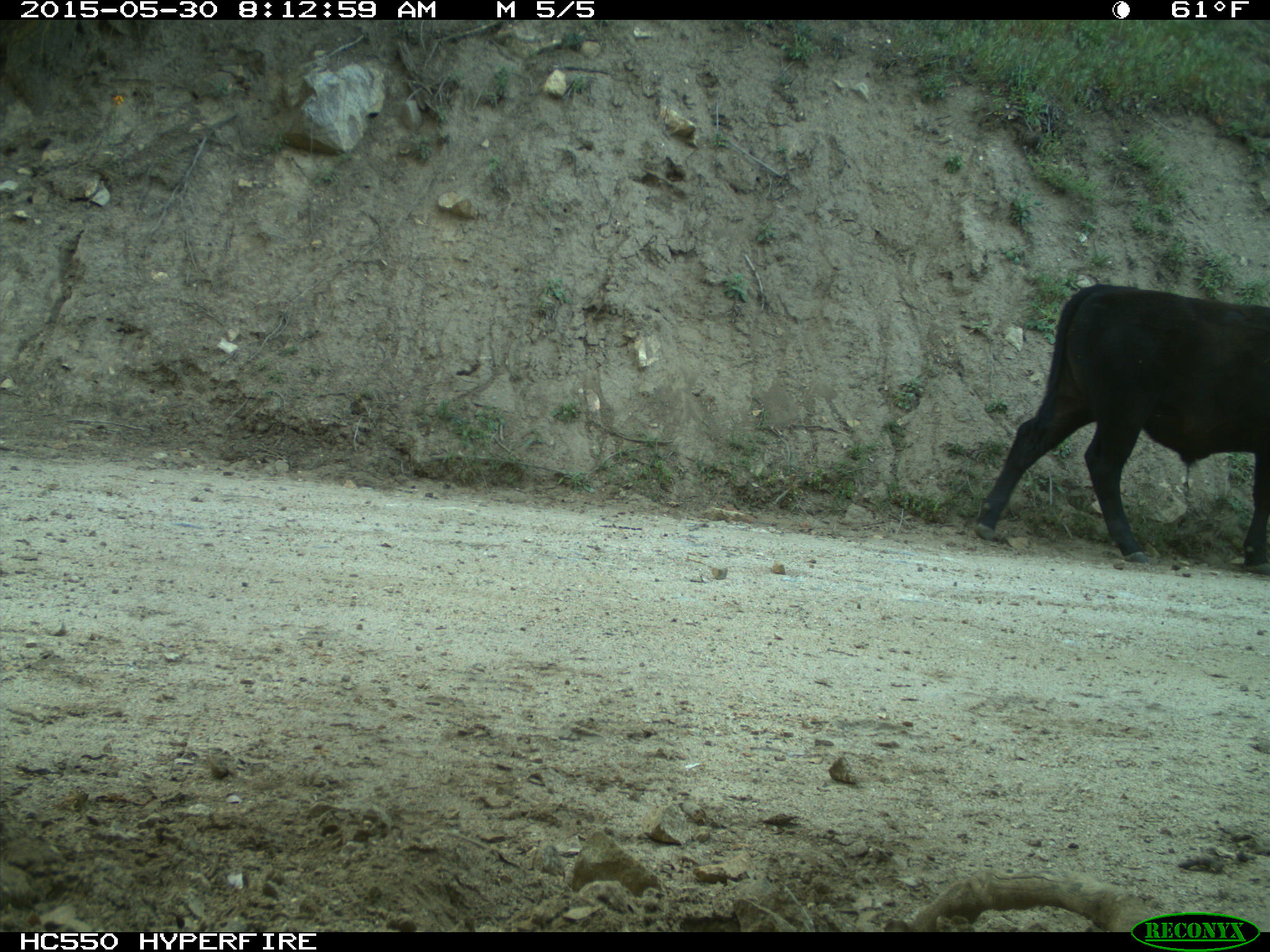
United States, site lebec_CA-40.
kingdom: Animalia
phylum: Chordata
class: Mammalia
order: Artiodactyla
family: Bovidae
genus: Bos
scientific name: Bos taurus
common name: domestic cow